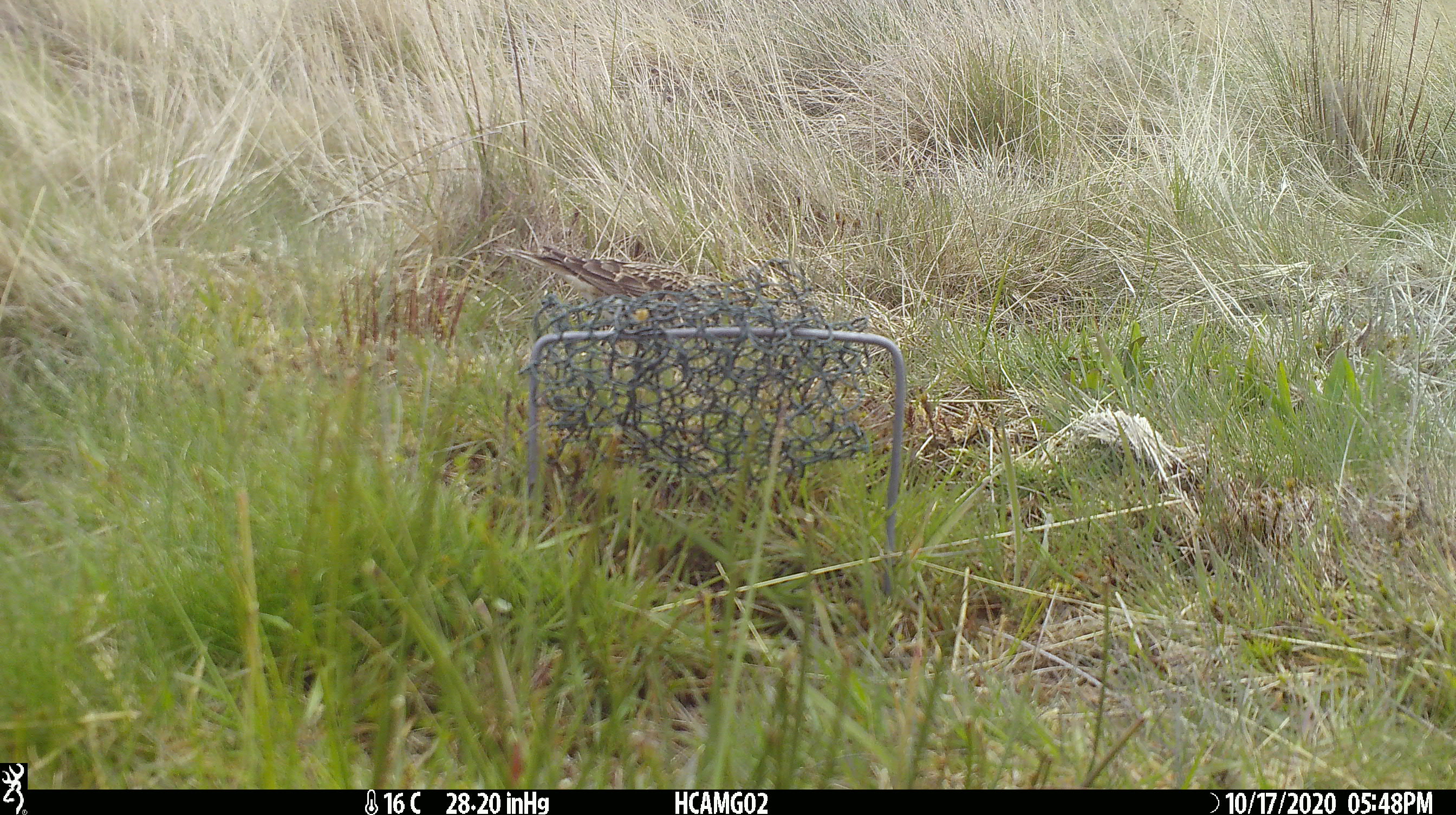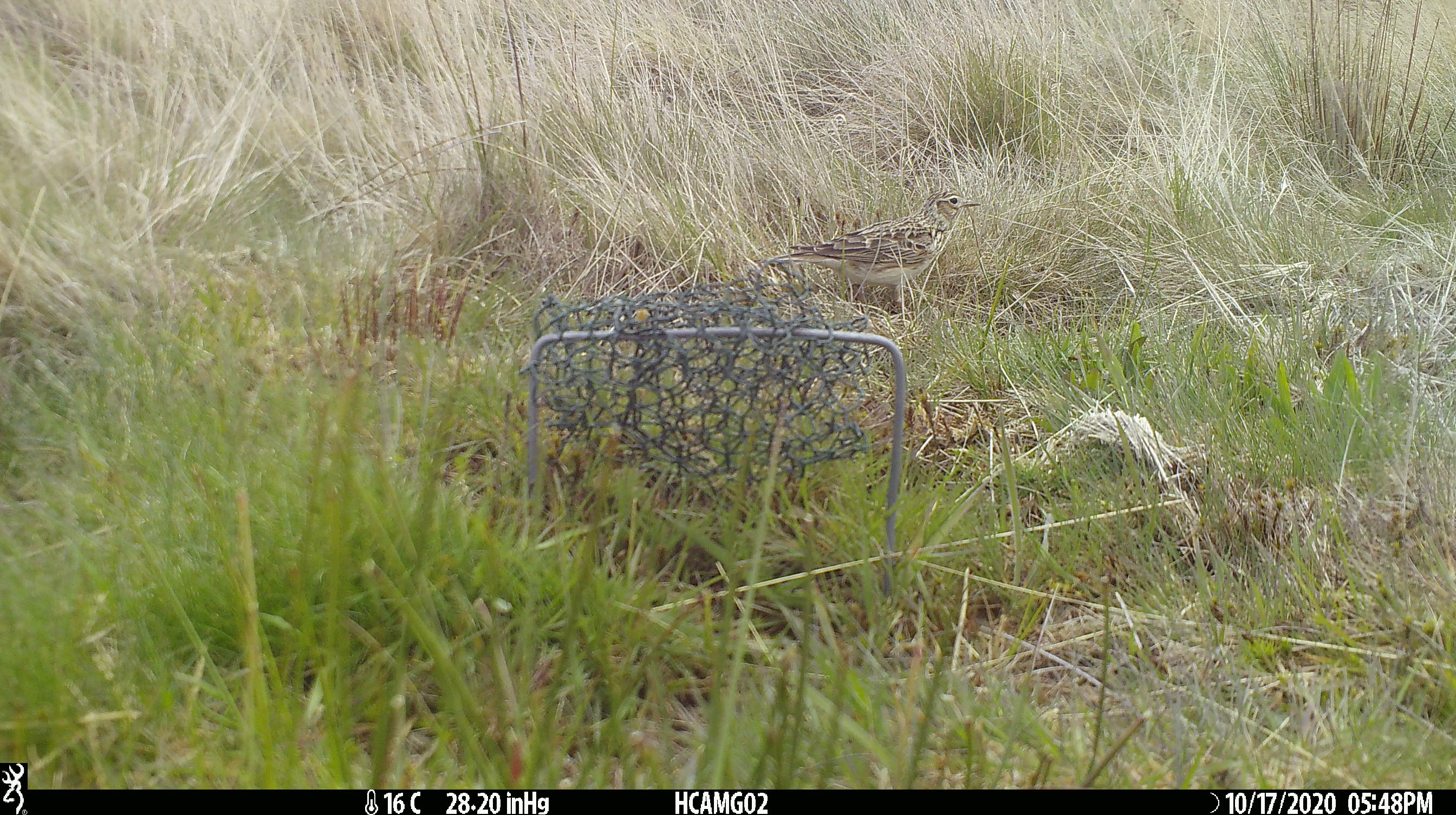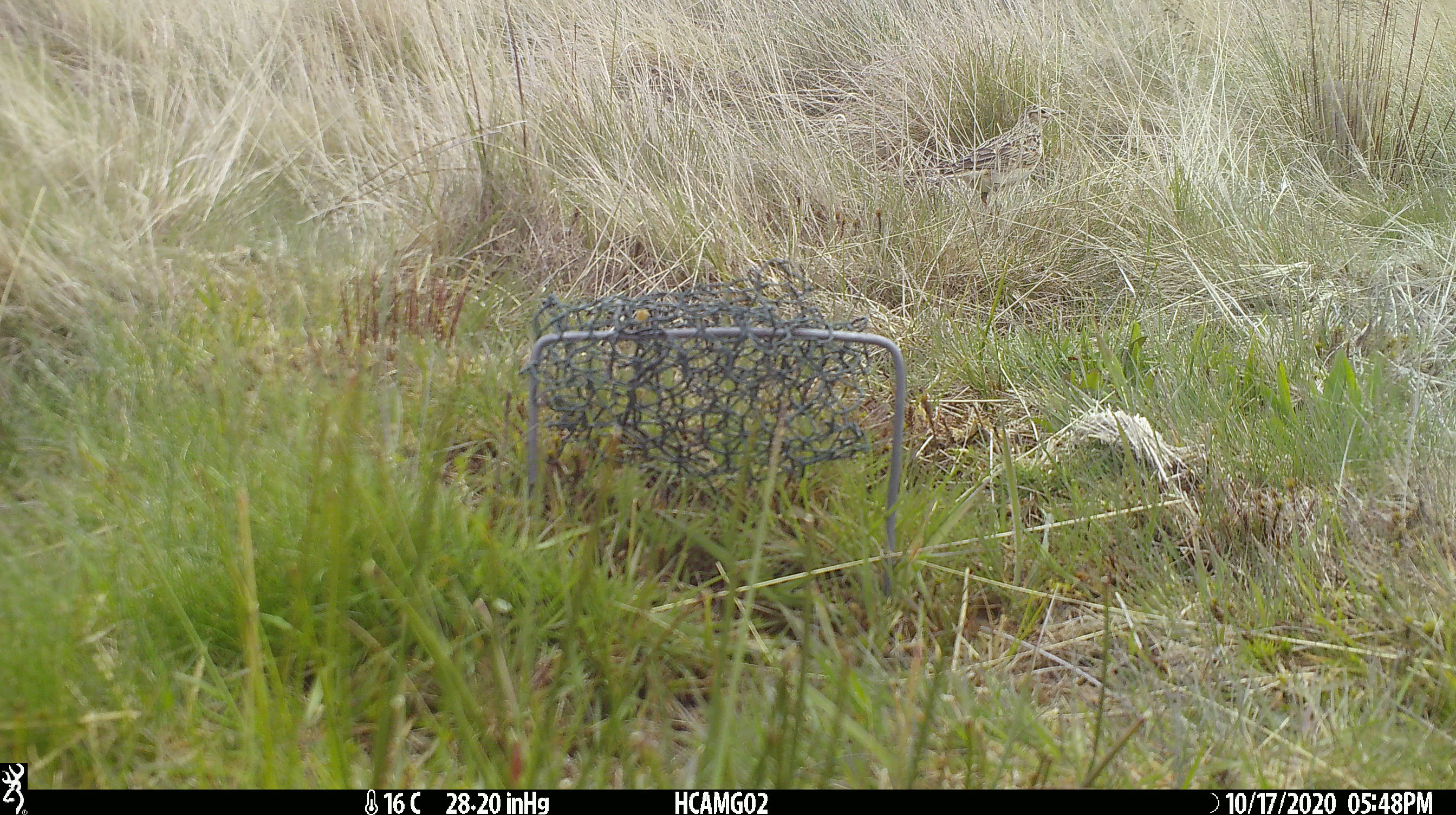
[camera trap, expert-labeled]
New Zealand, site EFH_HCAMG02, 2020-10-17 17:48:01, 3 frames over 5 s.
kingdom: Animalia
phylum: Chordata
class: Aves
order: Passeriformes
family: Motacillidae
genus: Anthus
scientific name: Anthus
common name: pipit